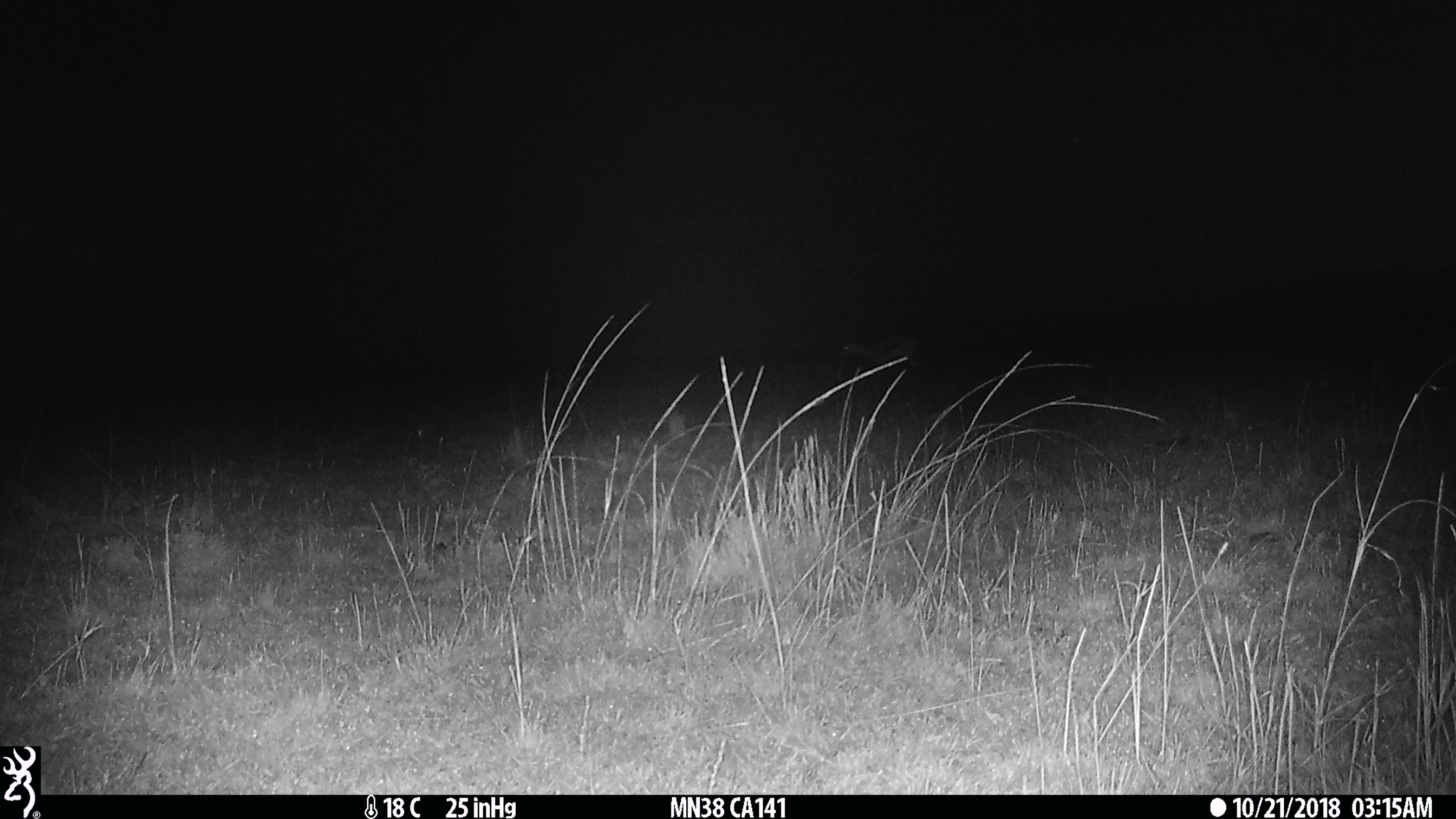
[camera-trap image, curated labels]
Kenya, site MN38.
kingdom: Animalia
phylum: Chordata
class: Mammalia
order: Artiodactyla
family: Bovidae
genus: Eudorcas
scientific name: Eudorcas thomsonii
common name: thomon's gazelle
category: gazelle thomsons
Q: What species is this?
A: Gazelle thomsons (thomon's gazelle) (Eudorcas thomsonii).